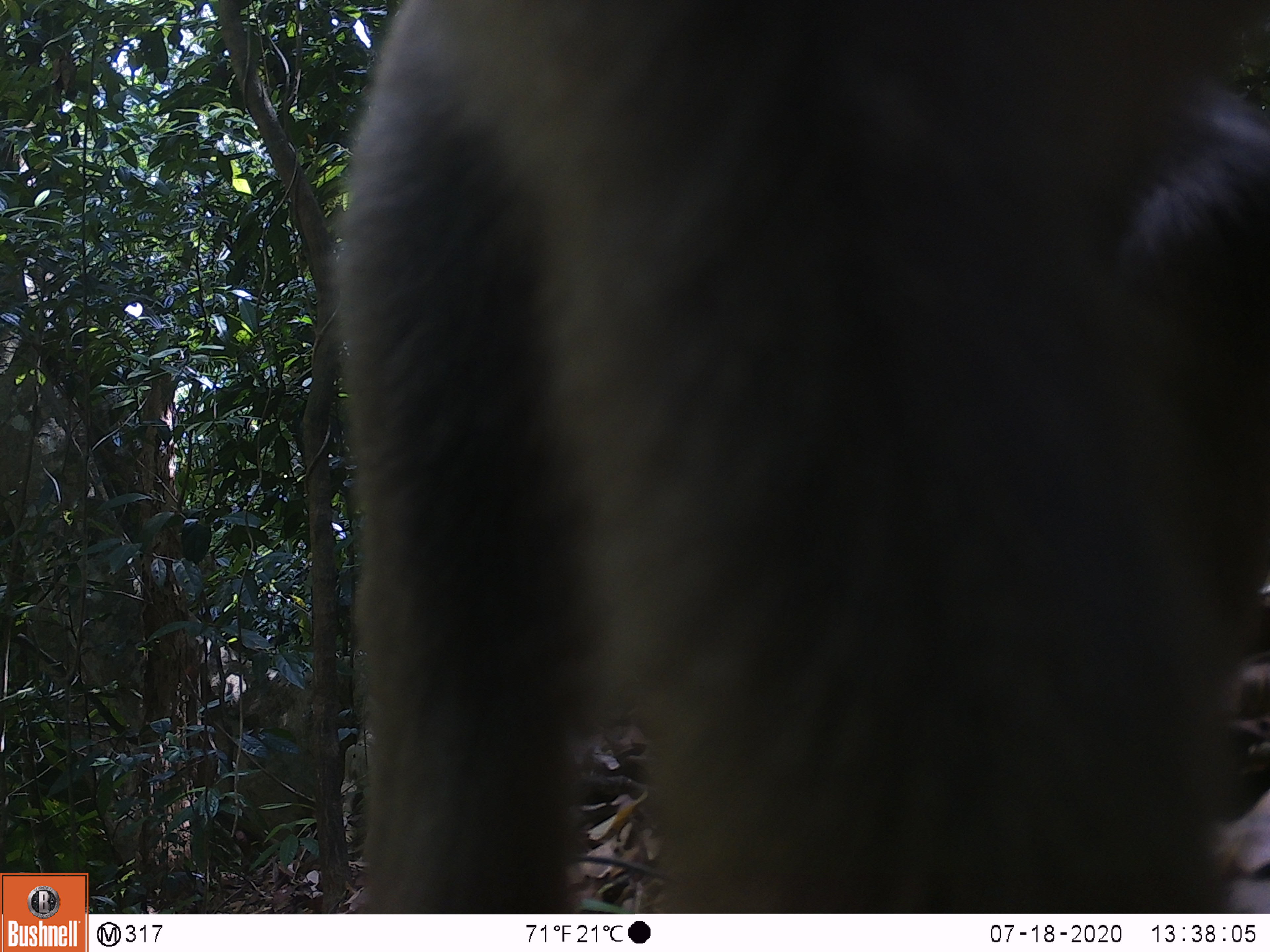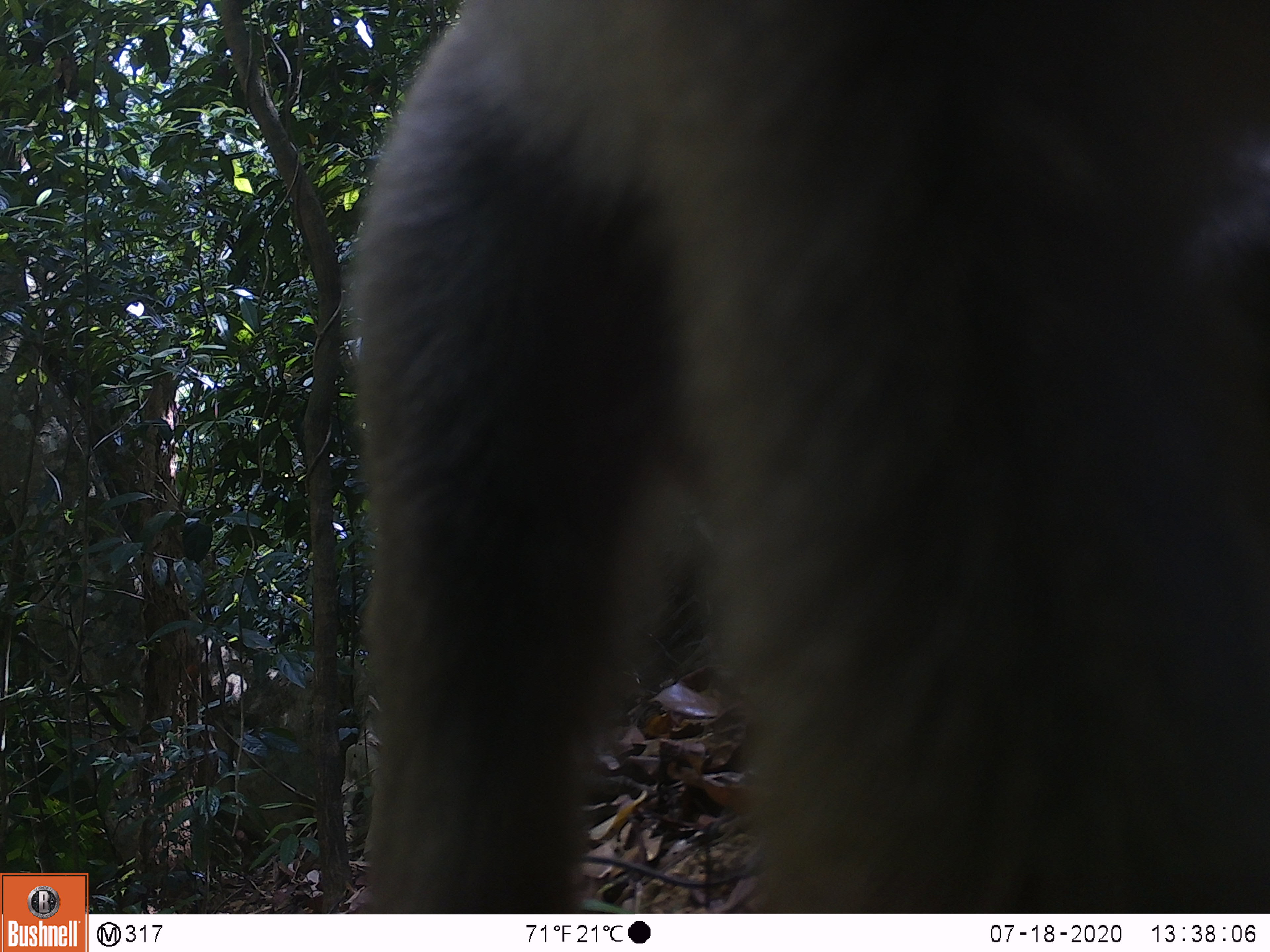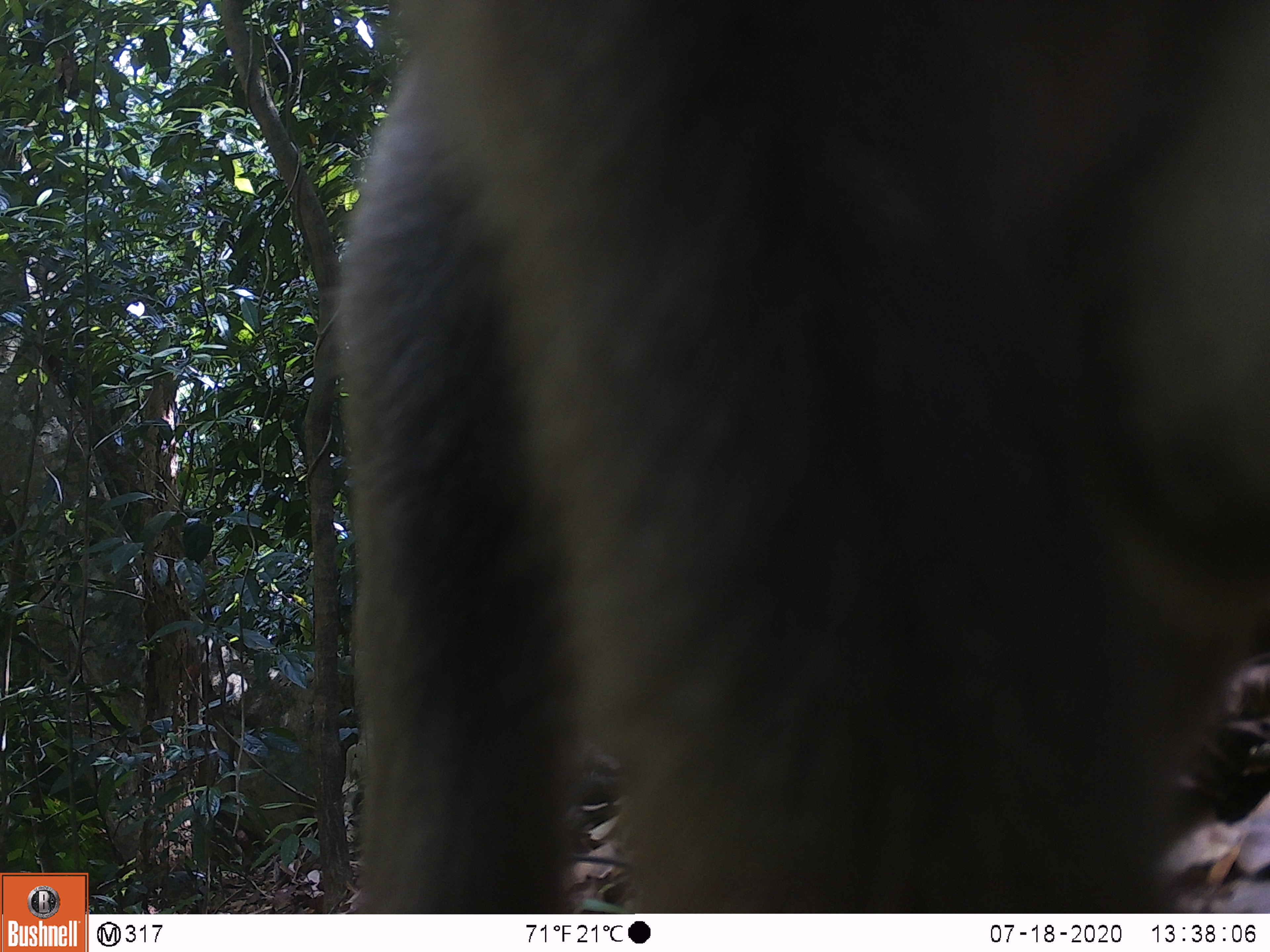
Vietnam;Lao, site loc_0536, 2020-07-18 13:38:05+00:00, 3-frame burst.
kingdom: Animalia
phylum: Chordata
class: Mammalia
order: Primates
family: Cercopithecidae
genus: Macaca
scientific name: Macaca nemestrina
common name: pig-tailed macaque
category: pig tailed macaque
Pig tailed macaque (pig-tailed macaque) (Macaca nemestrina). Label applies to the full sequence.